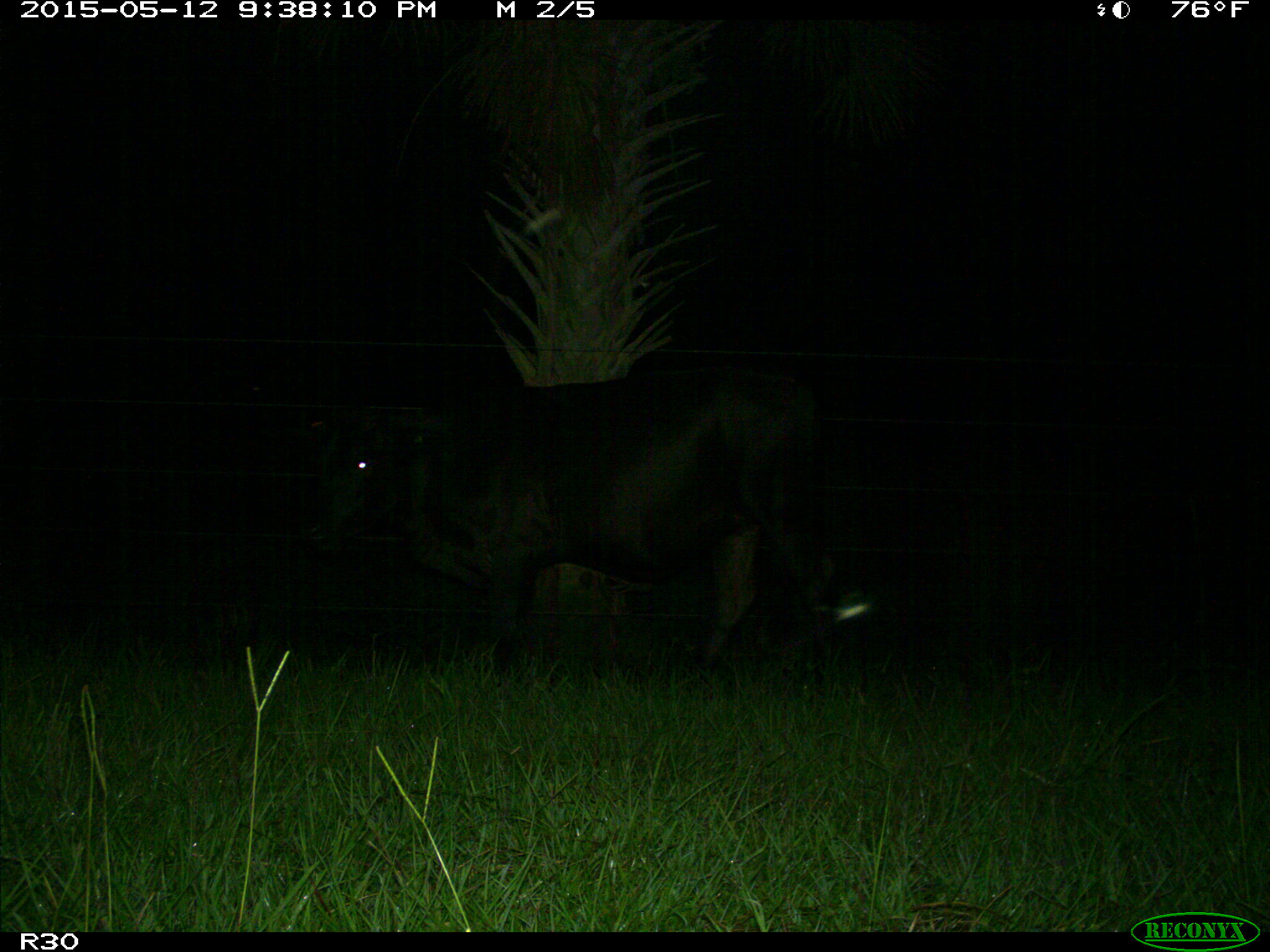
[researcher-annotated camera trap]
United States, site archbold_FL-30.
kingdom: Animalia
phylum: Chordata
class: Mammalia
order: Artiodactyla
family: Bovidae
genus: Bos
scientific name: Bos taurus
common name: domestic cow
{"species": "Bos taurus (domestic cow)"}